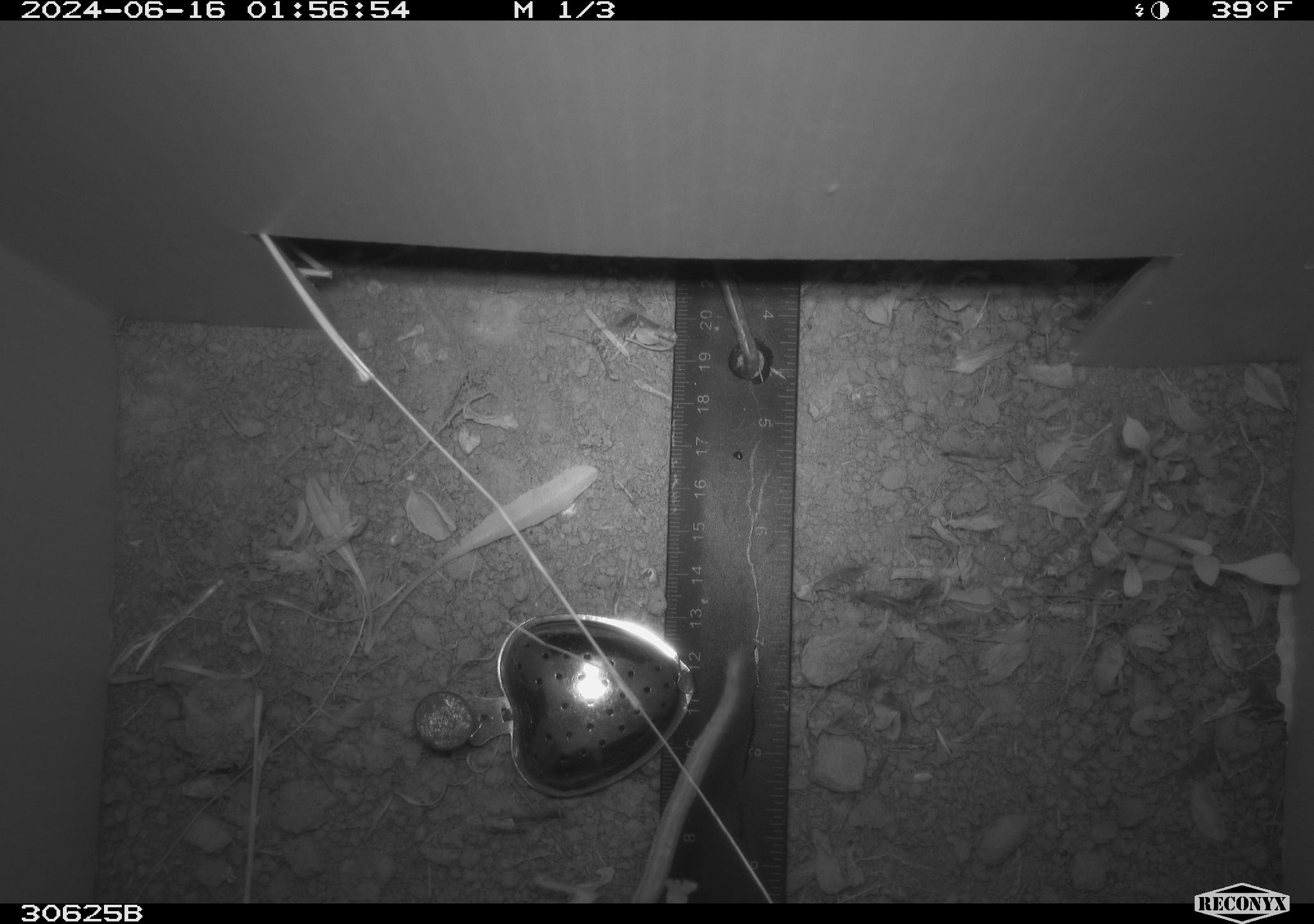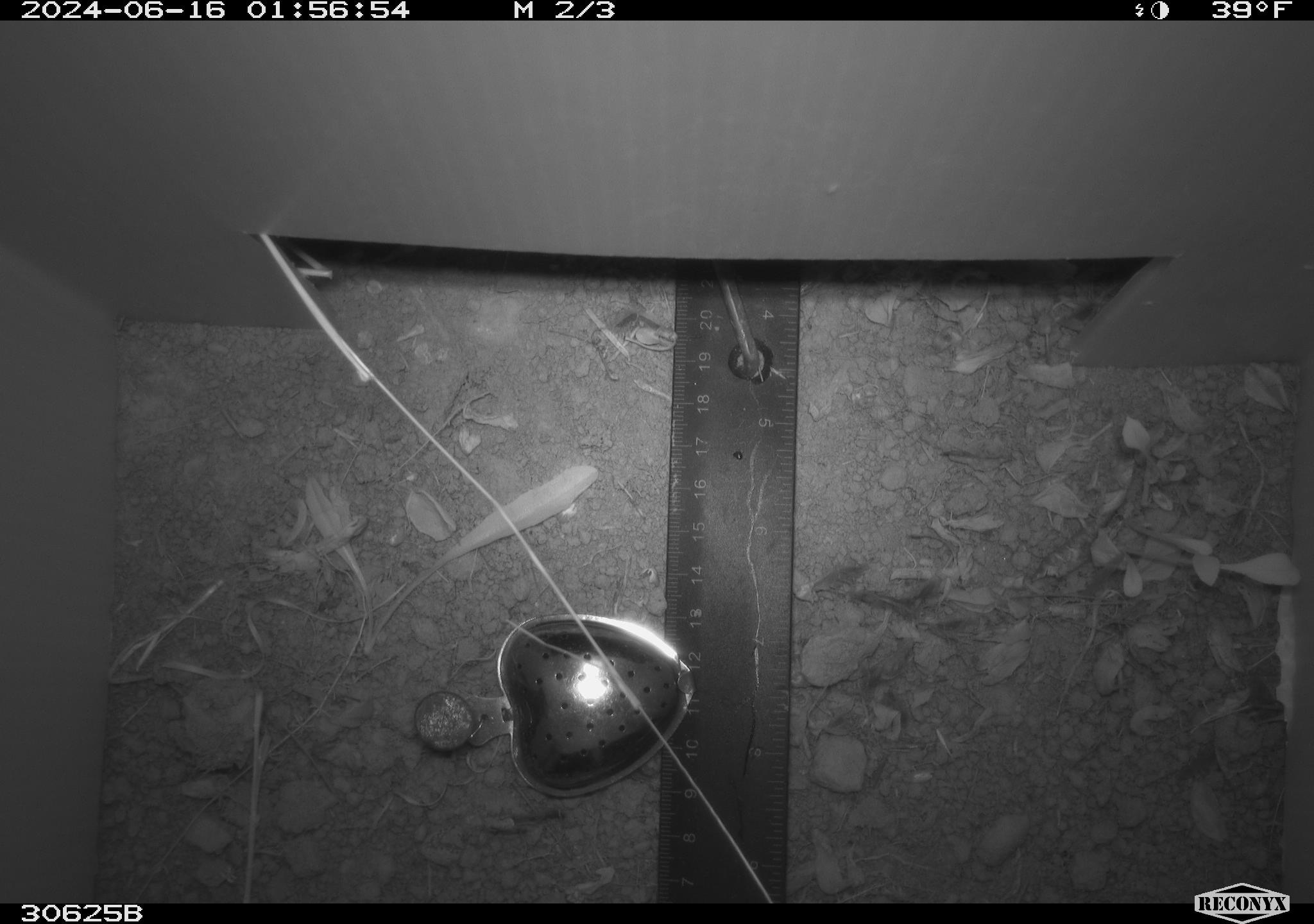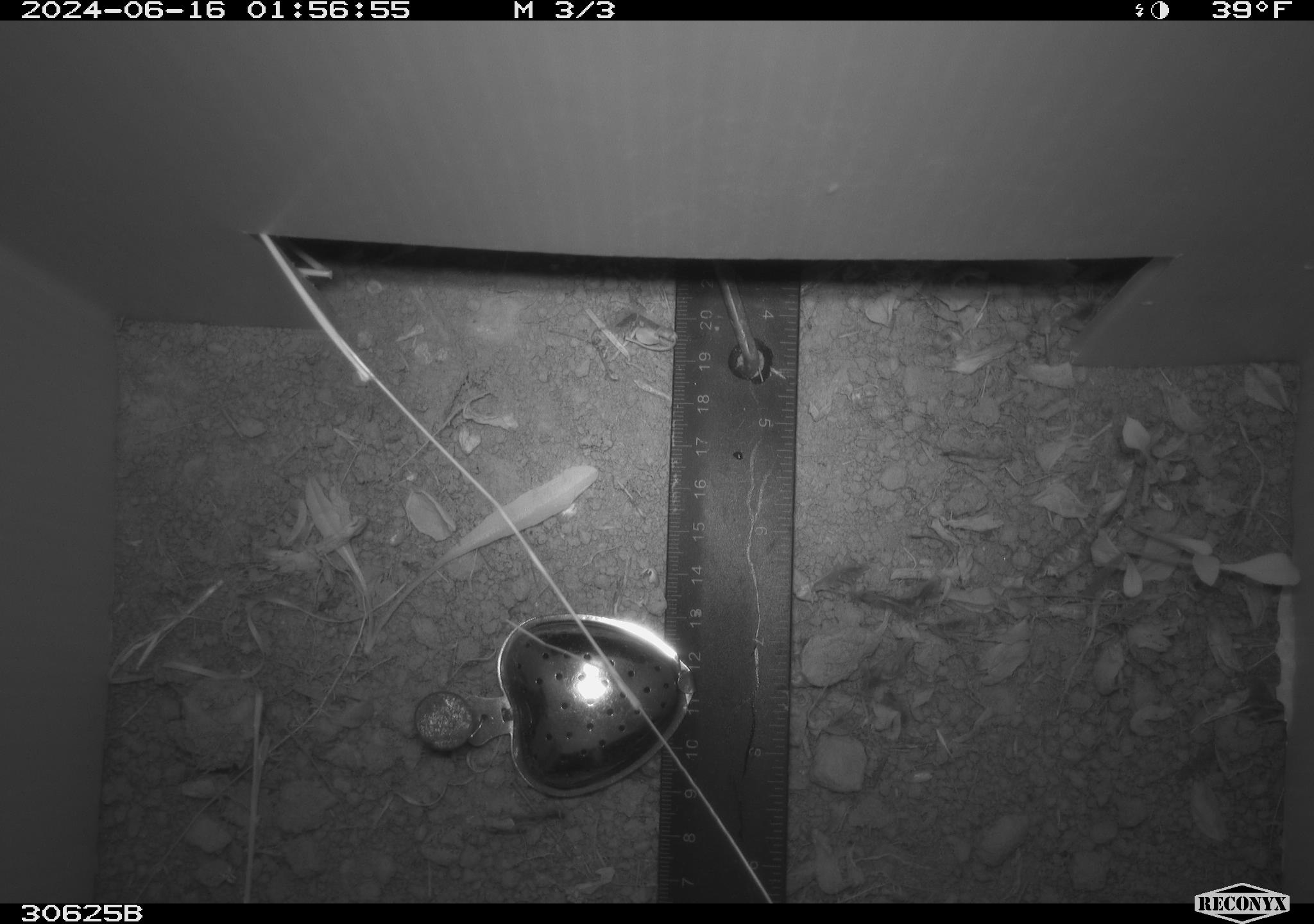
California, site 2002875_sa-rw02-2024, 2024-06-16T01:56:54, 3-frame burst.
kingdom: Animalia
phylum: Chordata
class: Mammalia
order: Rodentia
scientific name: Rodentia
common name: rodent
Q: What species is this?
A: Rodent (Rodentia).